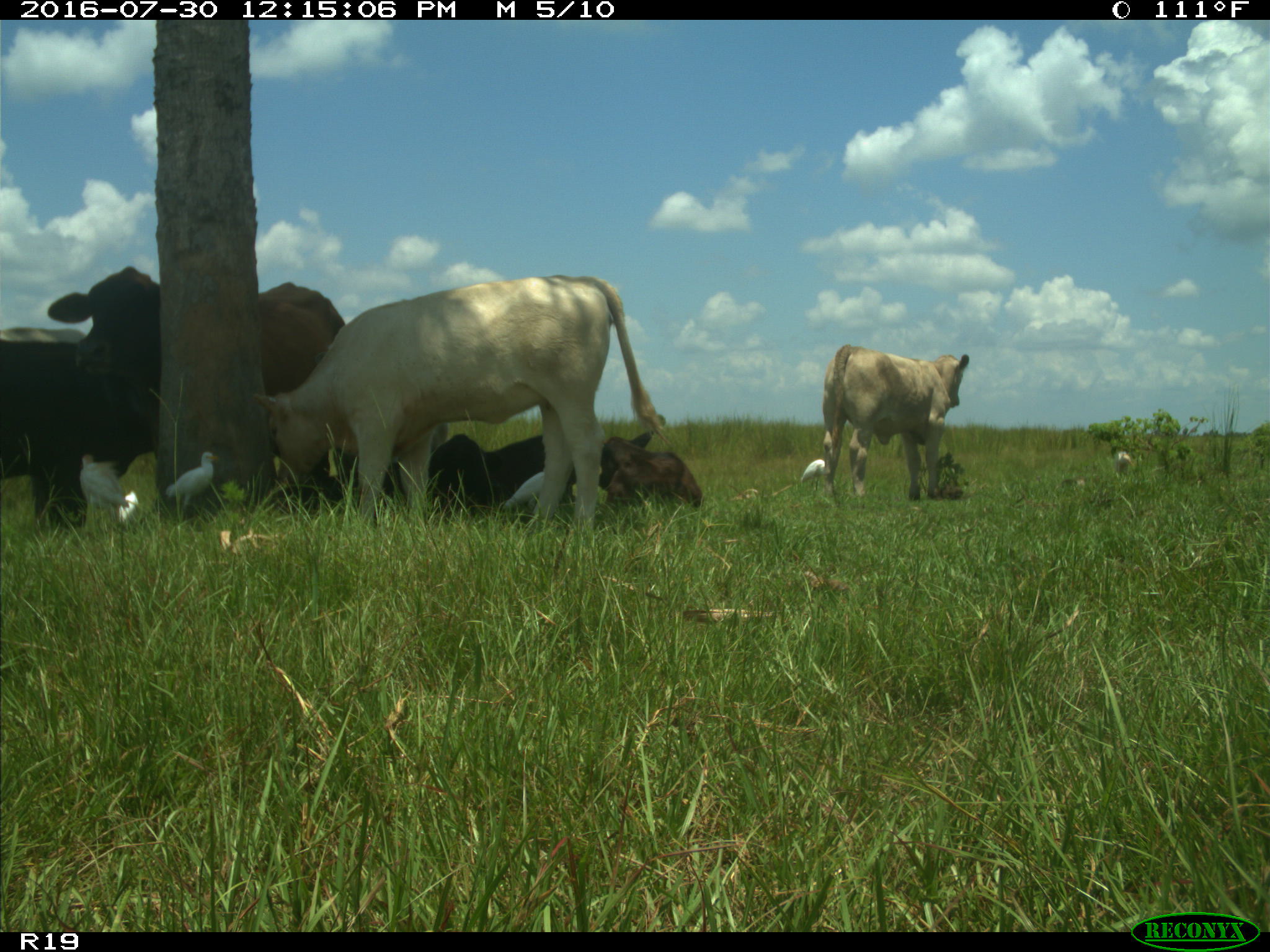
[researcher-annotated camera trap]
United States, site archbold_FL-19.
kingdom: Animalia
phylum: Chordata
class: Mammalia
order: Artiodactyla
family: Bovidae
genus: Bos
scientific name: Bos taurus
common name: domestic cow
Bos taurus (domestic cow).